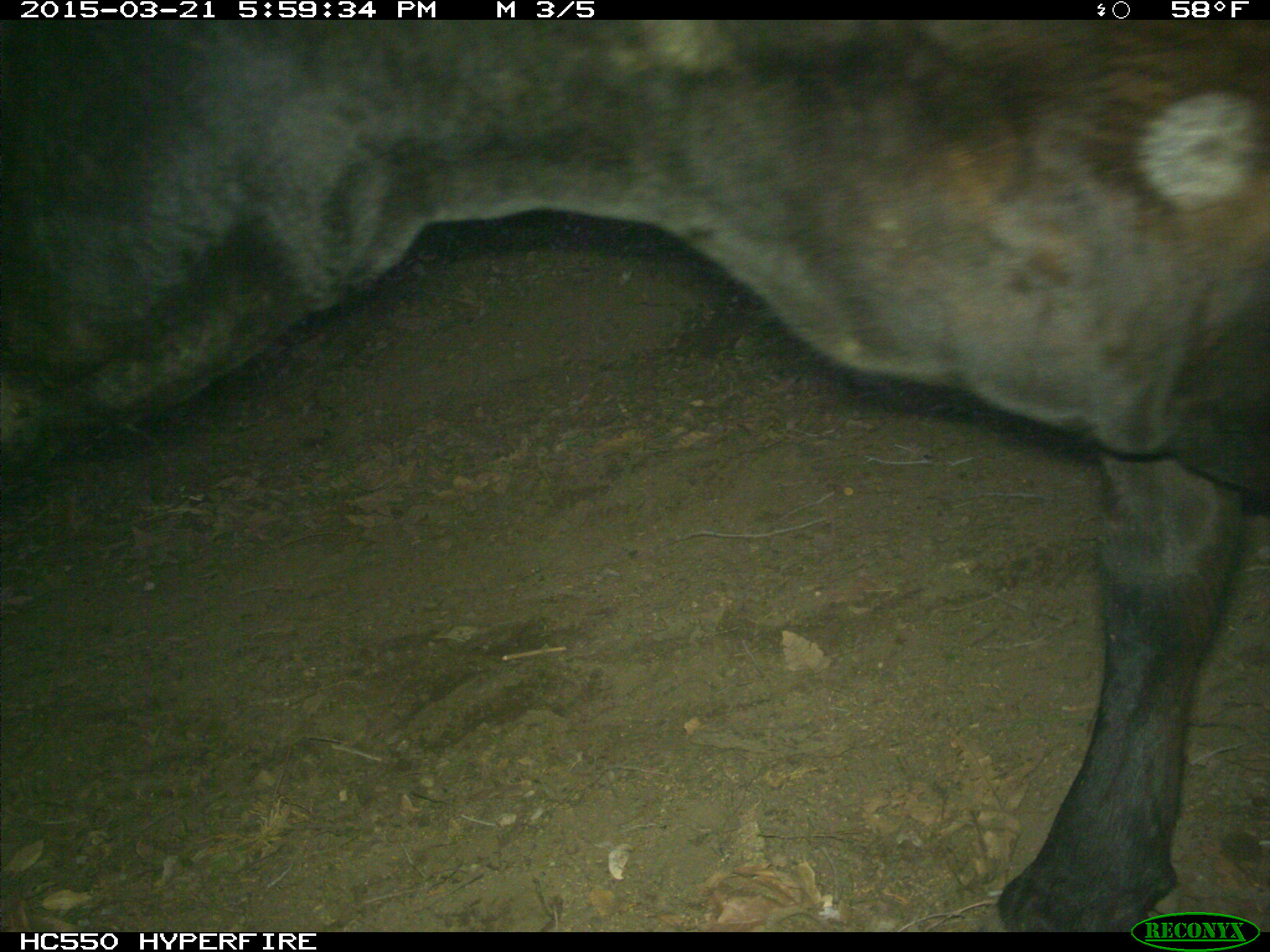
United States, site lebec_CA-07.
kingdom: Animalia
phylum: Chordata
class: Mammalia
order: Artiodactyla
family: Bovidae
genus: Bos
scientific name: Bos taurus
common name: domestic cow